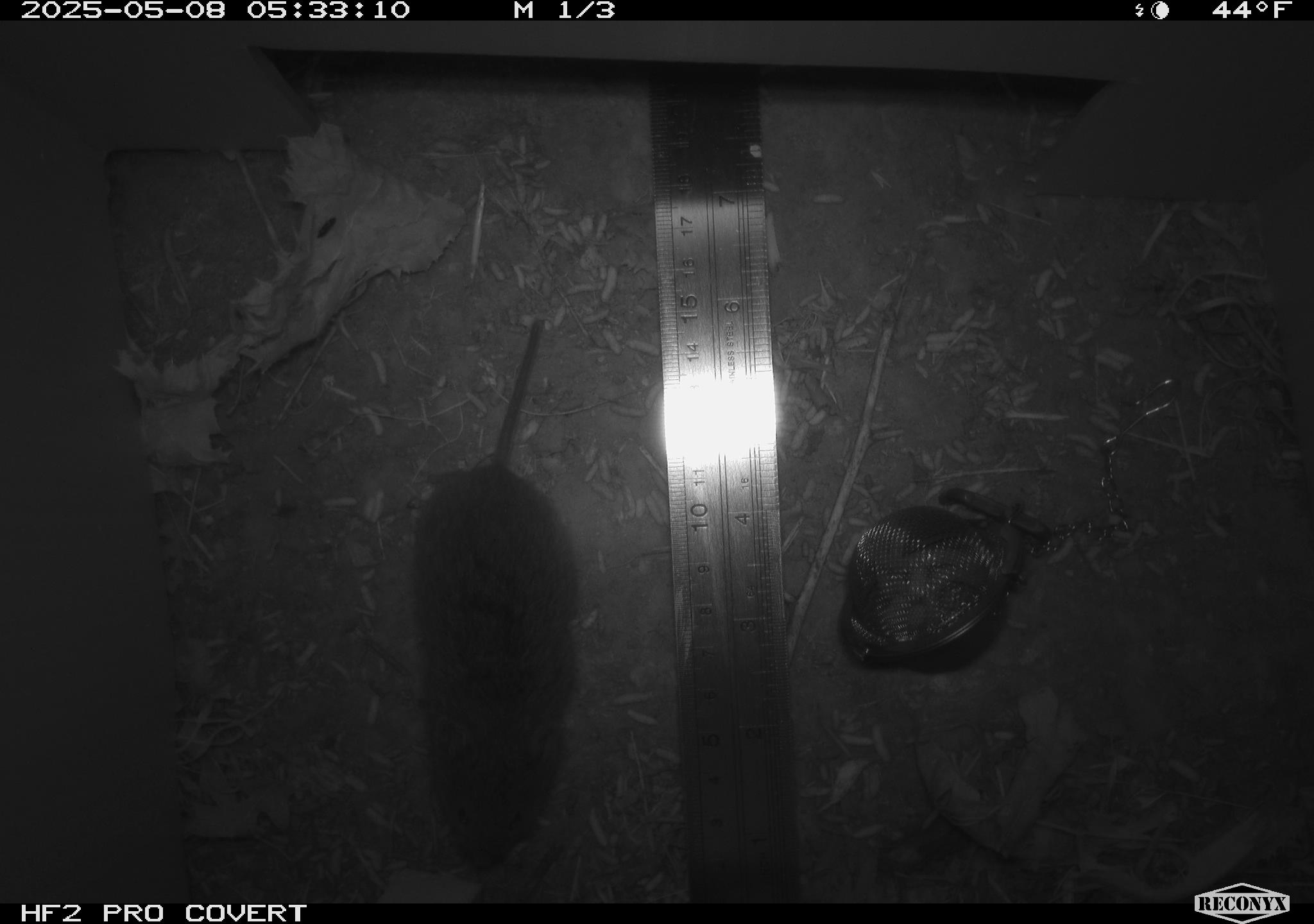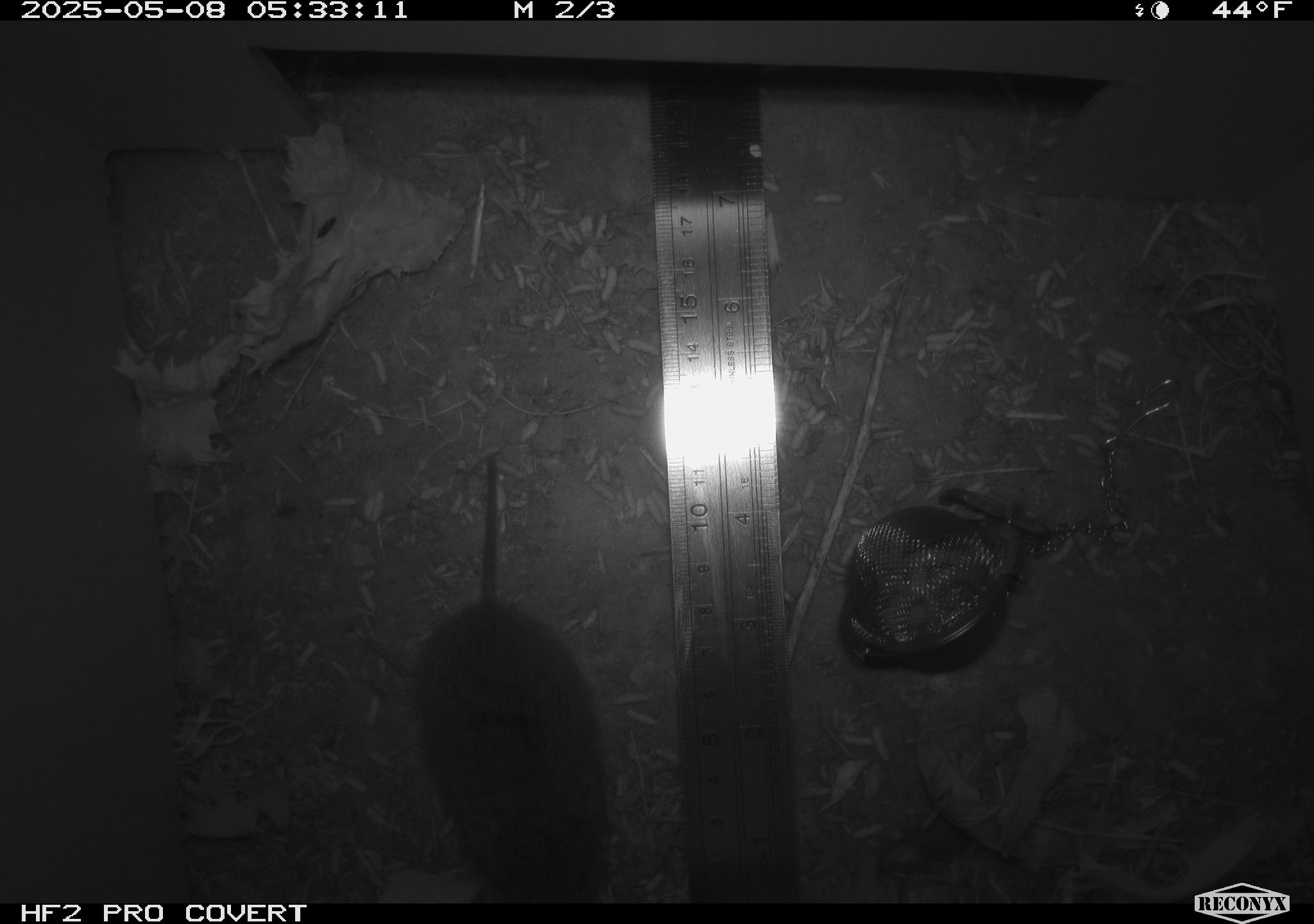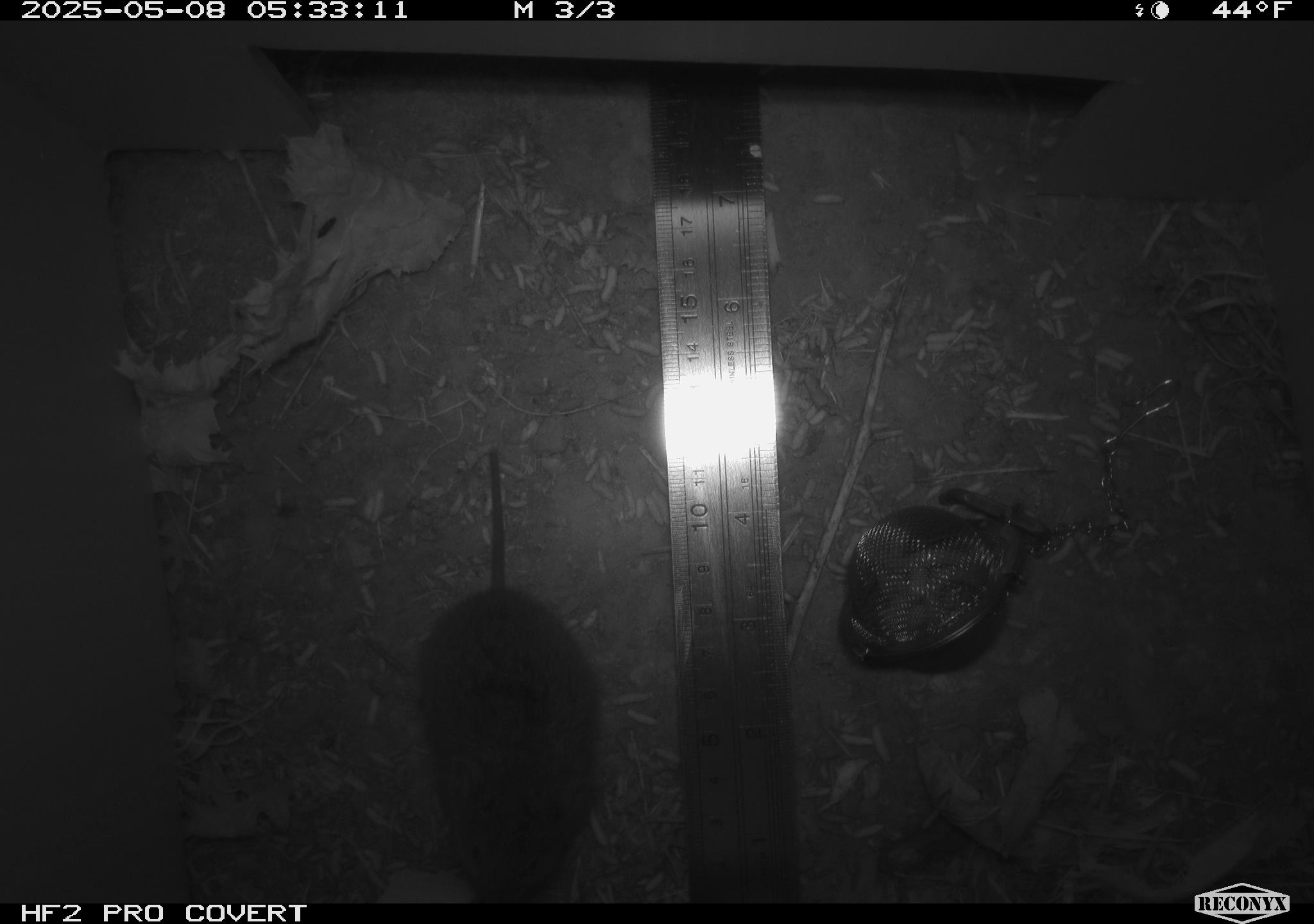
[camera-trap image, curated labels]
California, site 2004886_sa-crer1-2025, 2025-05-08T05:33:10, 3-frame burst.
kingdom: Animalia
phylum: Chordata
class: Mammalia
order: Rodentia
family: Cricetidae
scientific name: Arvicolinae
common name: voles, lemmings, and muskrats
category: arvicolinae subfamily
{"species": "arvicolinae subfamily (voles, lemmings, and muskrats) (Arvicolinae)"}